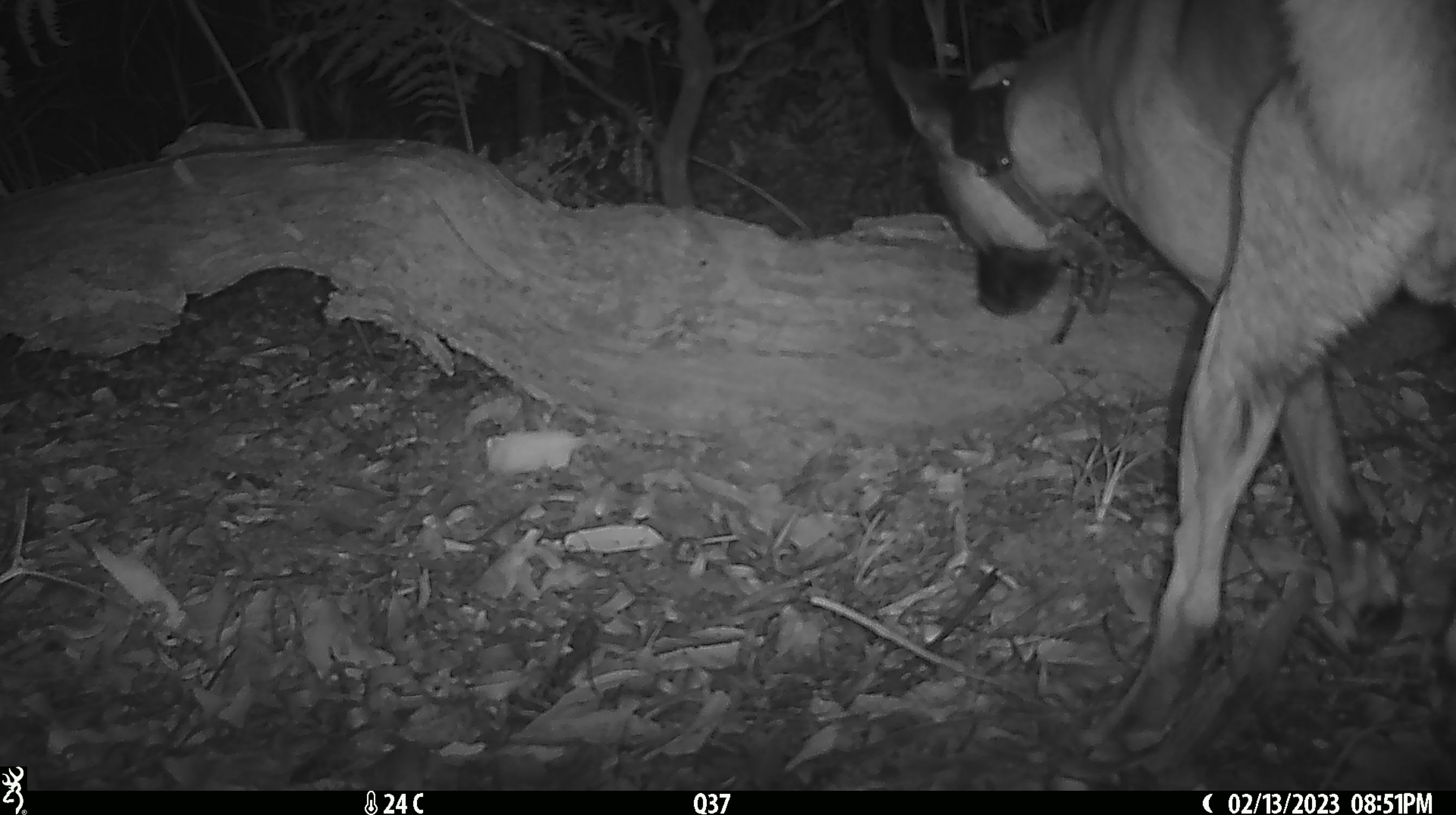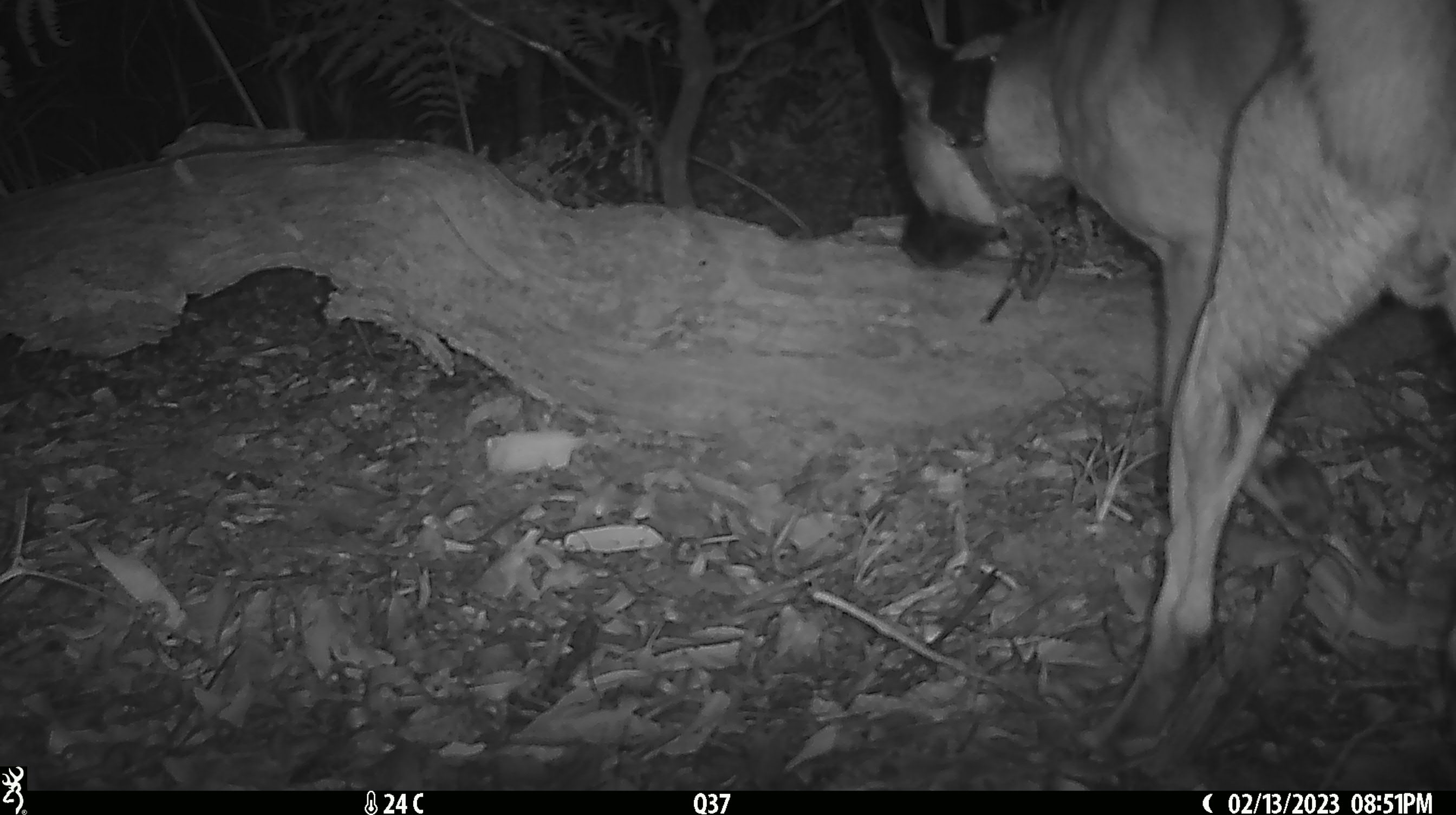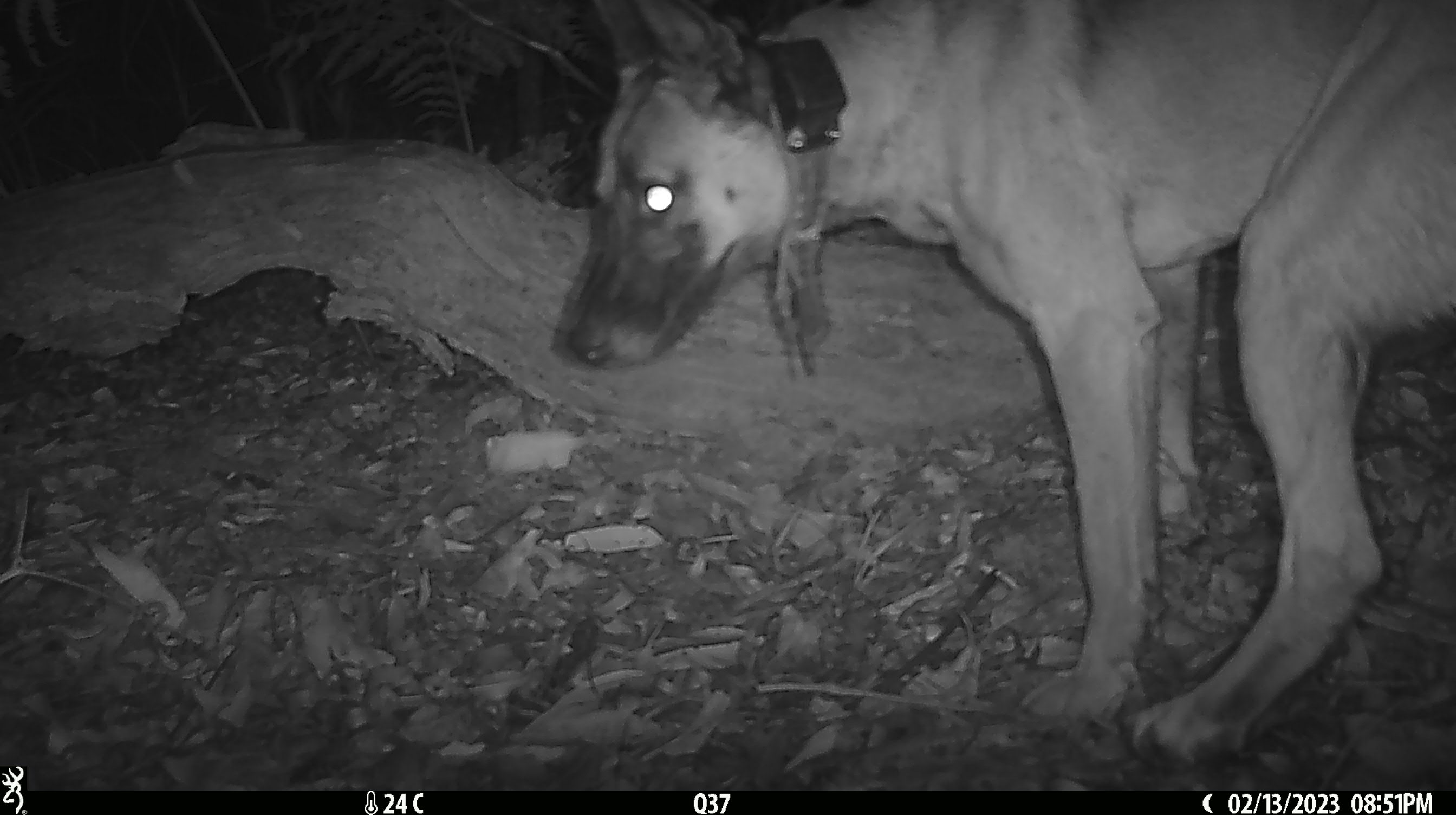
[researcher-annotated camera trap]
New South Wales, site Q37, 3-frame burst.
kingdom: Animalia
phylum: Chordata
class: Mammalia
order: Carnivora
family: Canidae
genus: Canis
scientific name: Canis familiaris dingo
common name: dingo